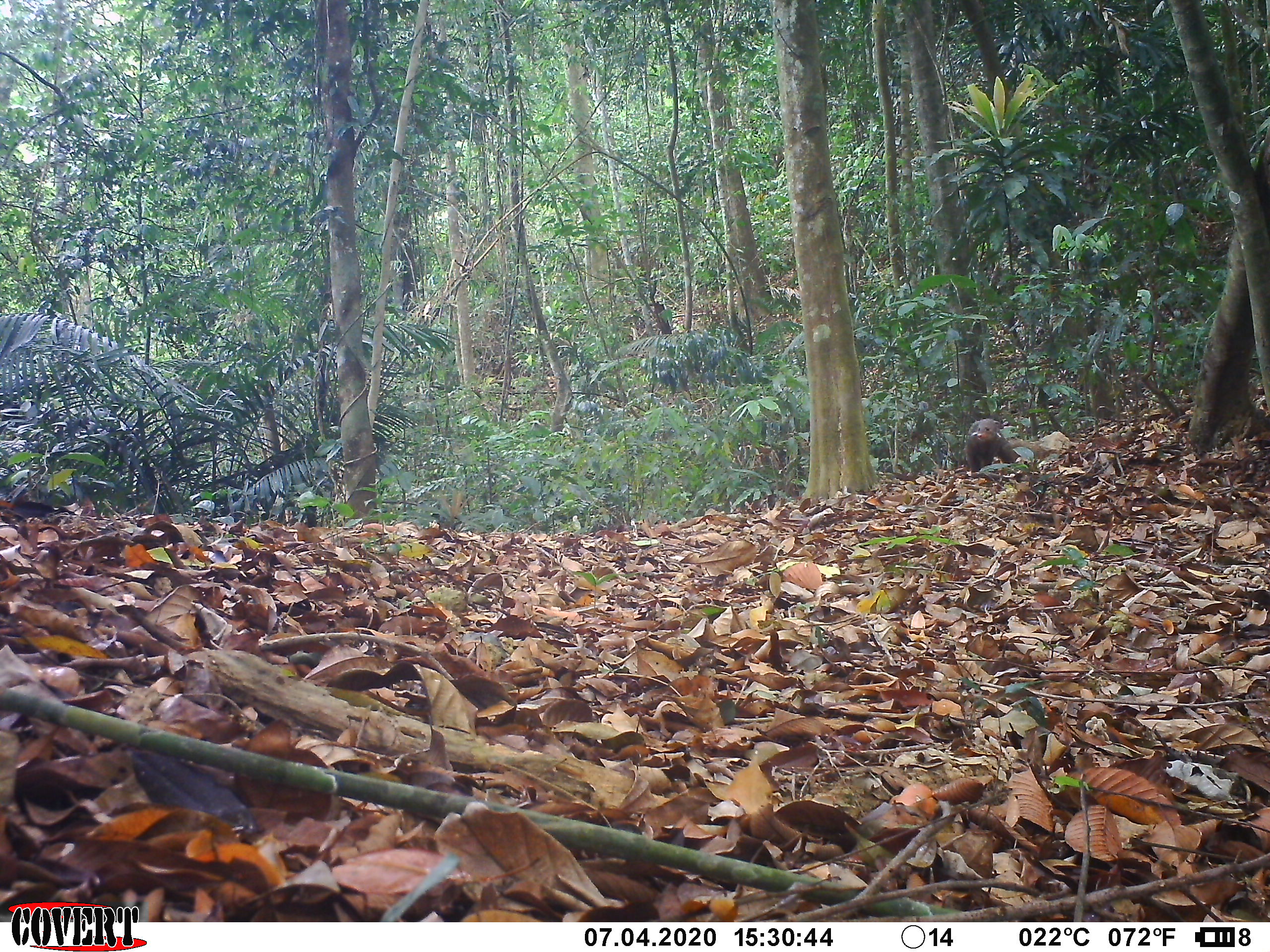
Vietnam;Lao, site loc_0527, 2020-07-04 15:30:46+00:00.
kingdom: Animalia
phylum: Chordata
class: Mammalia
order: Carnivora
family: Herpestidae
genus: Urva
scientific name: Urva urva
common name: crab-eating mongoose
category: crab eating mongoose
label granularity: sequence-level